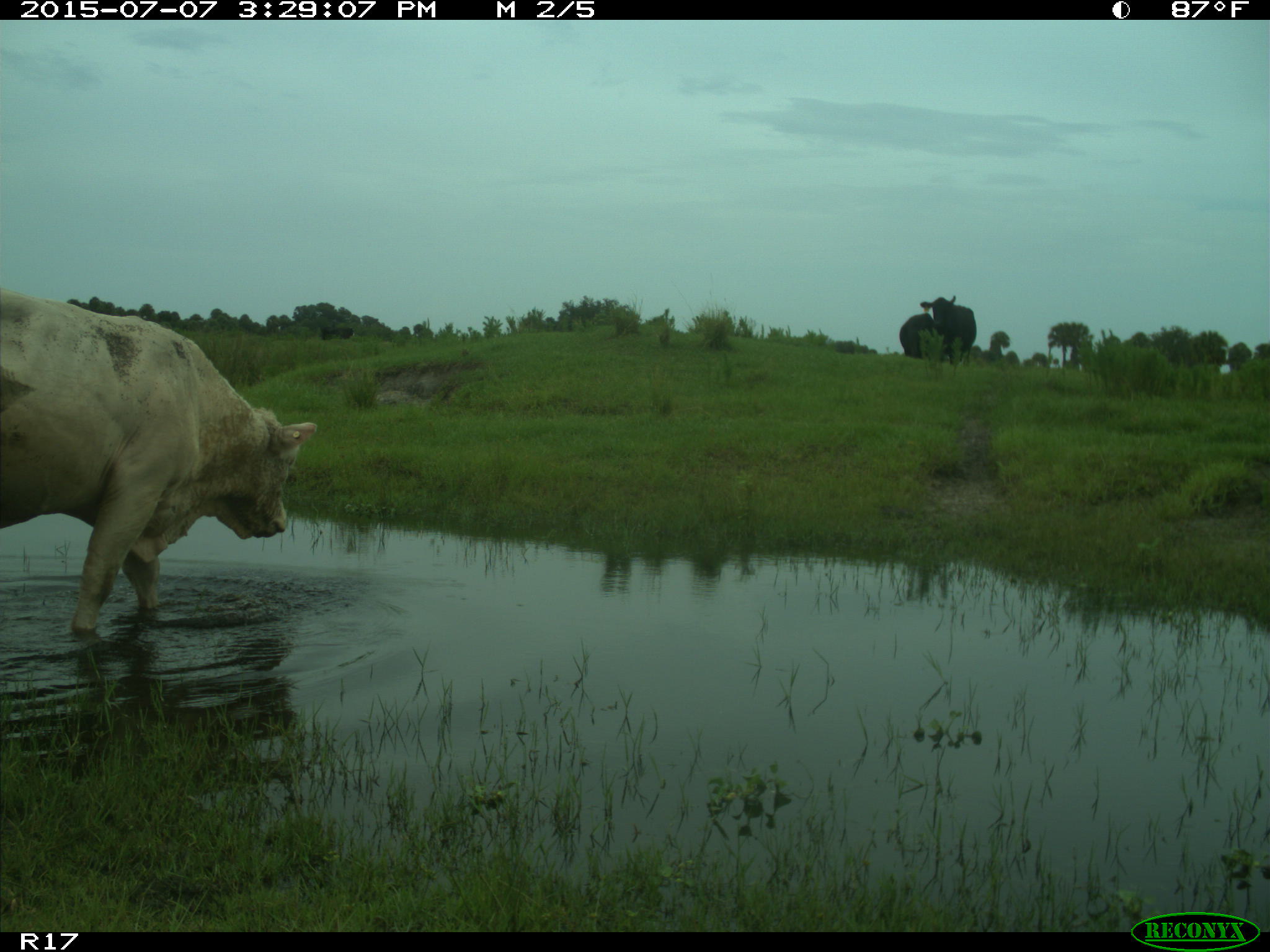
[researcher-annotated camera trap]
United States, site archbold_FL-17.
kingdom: Animalia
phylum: Chordata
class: Mammalia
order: Artiodactyla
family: Bovidae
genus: Bos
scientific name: Bos taurus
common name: domestic cow